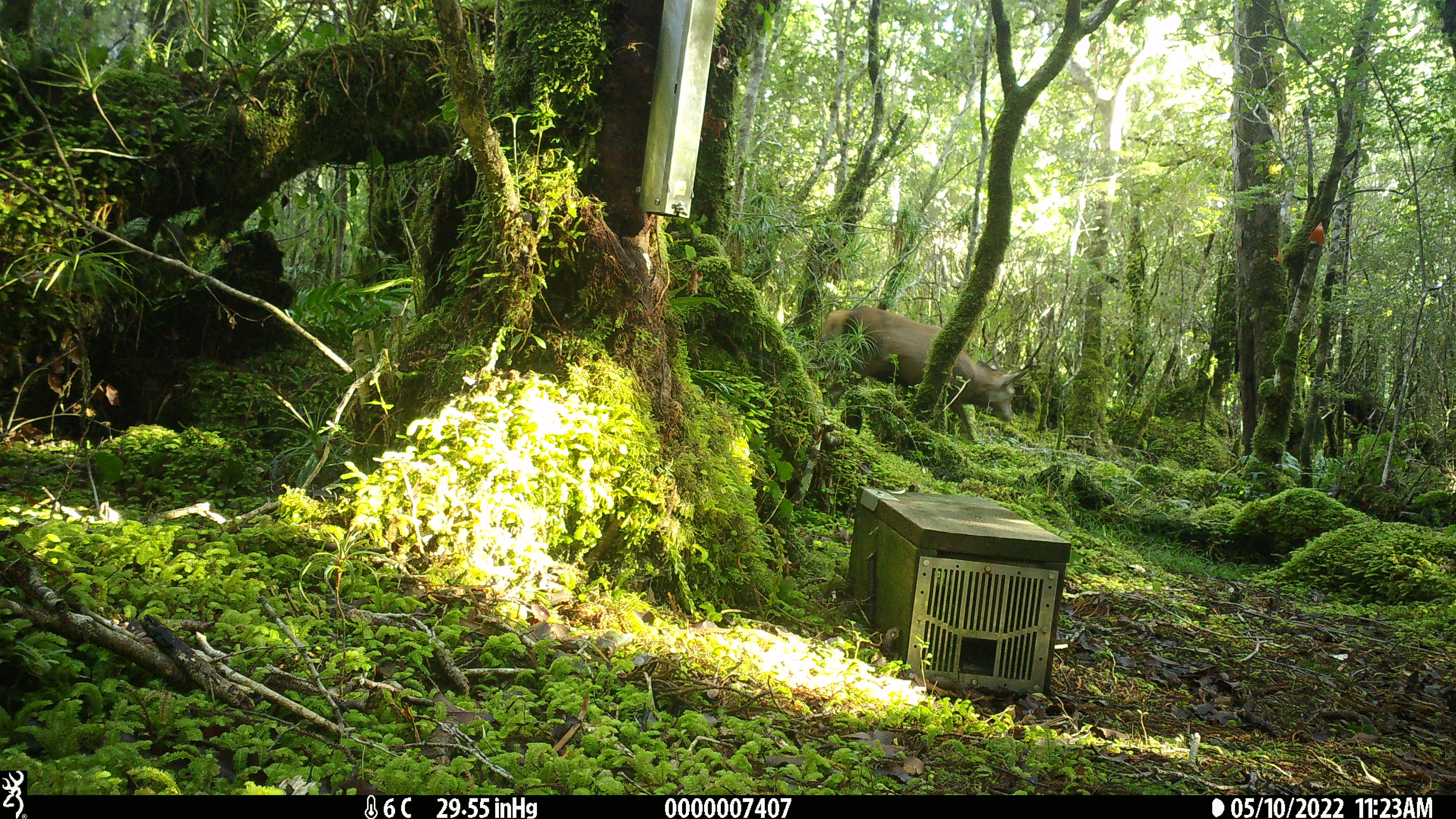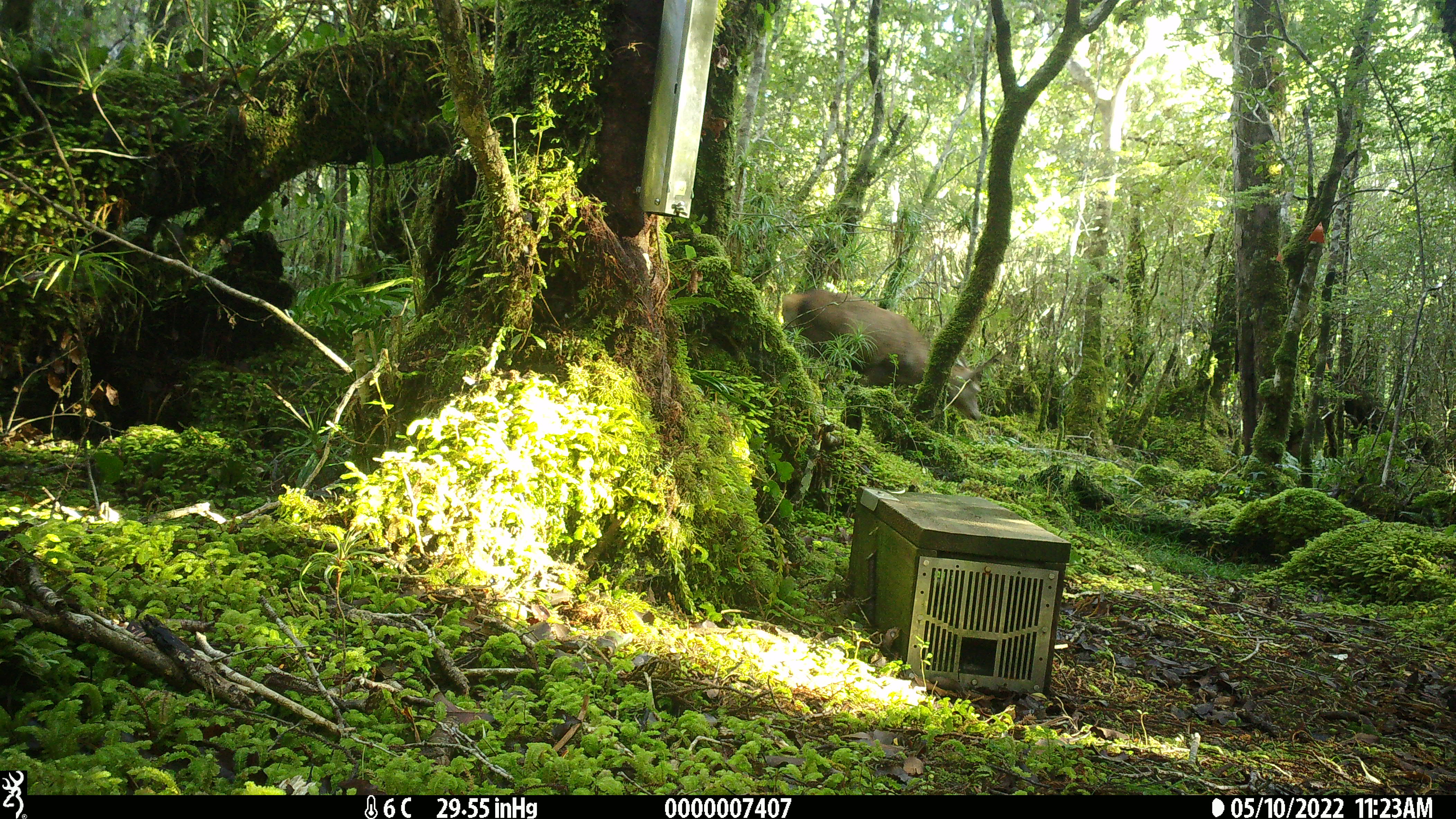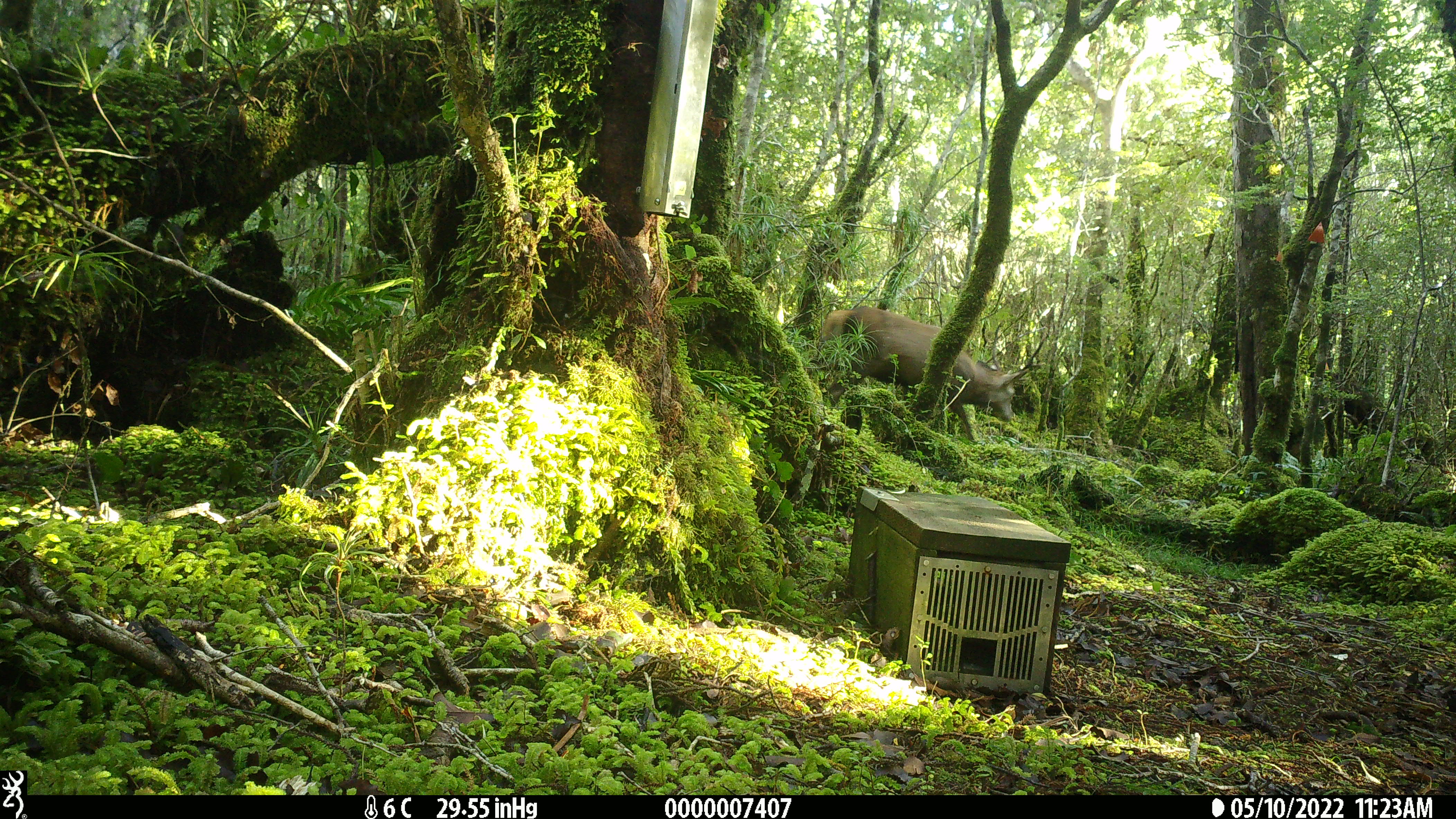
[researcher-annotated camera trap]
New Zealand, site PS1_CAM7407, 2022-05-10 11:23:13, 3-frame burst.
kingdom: Animalia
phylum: Chordata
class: Mammalia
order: Artiodactyla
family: Cervidae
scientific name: Cervidae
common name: deer